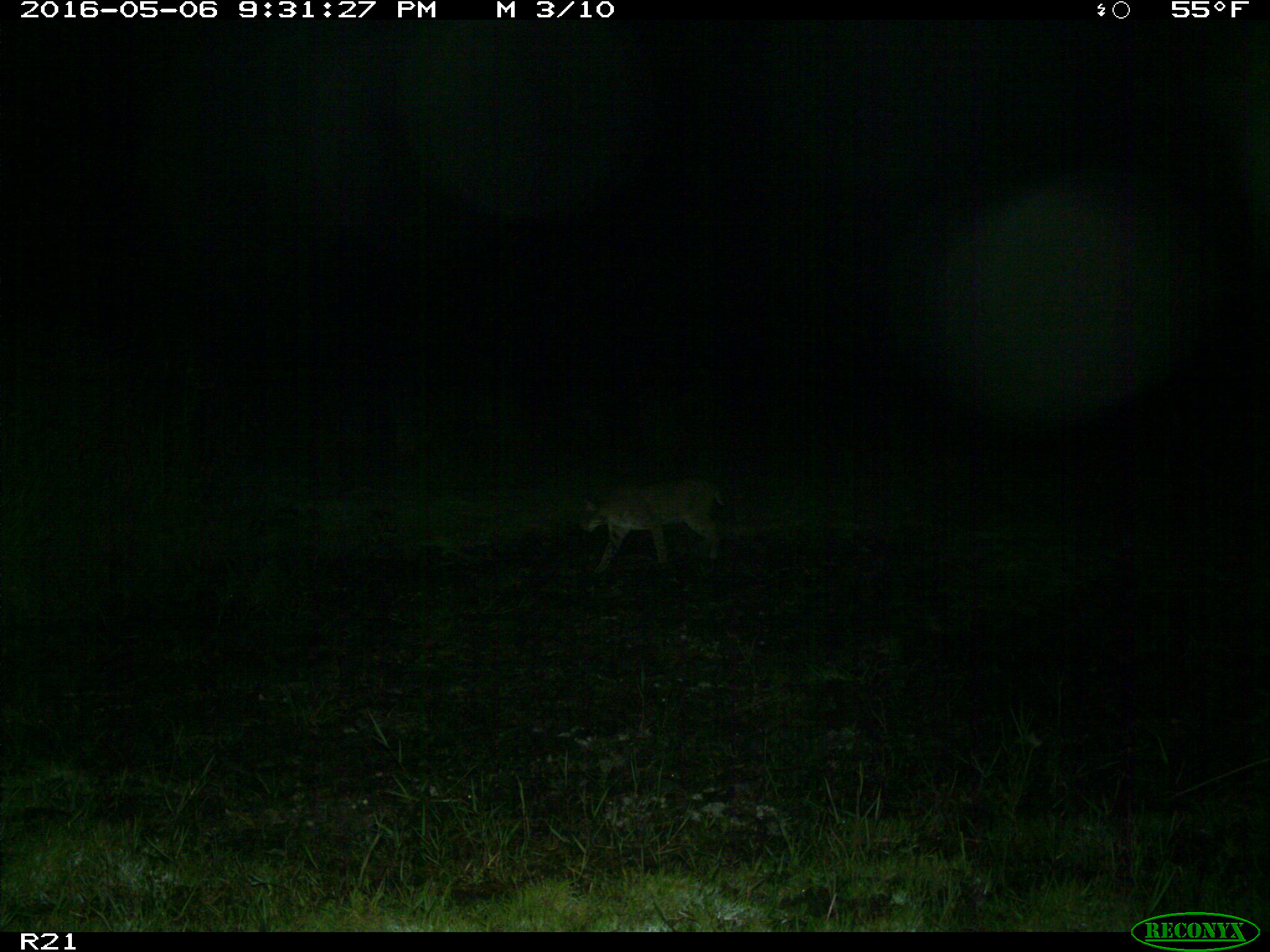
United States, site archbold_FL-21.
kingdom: Animalia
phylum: Chordata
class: Mammalia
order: Carnivora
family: Felidae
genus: Lynx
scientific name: Lynx rufus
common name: bobcat